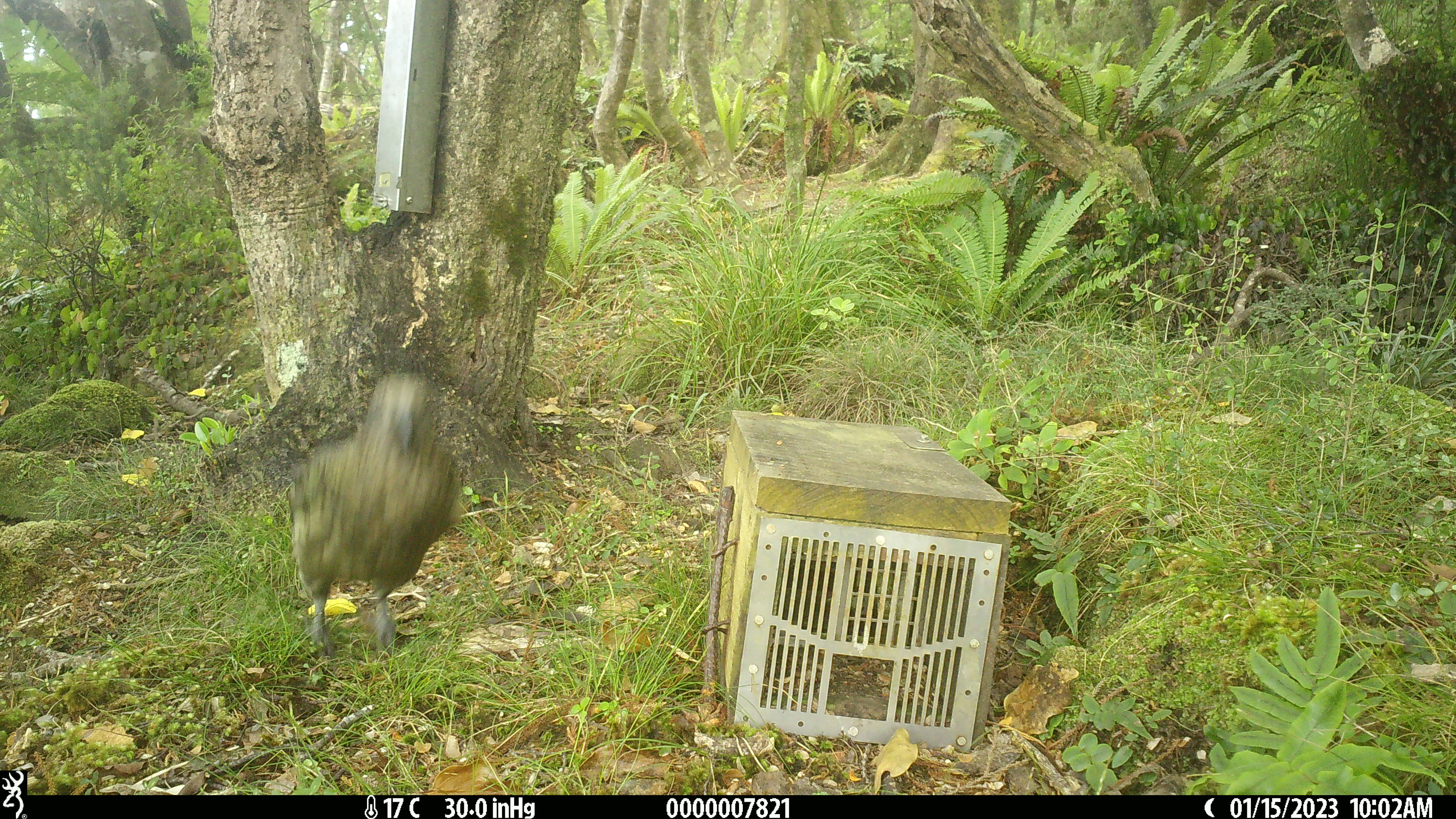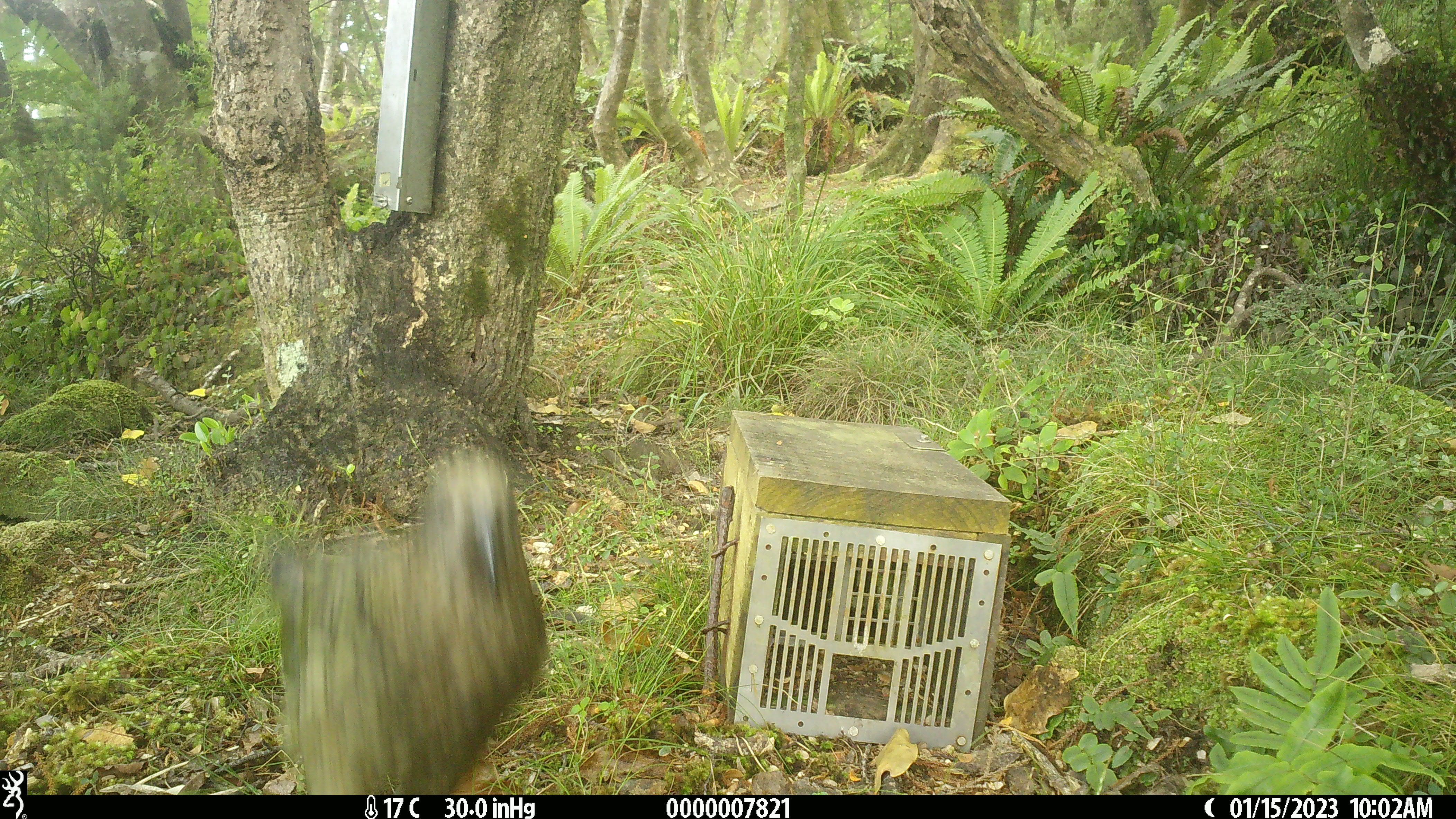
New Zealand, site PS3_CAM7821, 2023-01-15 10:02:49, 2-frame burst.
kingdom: Animalia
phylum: Chordata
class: Aves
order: Psittaciformes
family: Strigopidae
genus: Nestor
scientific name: Nestor notabilis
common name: kea